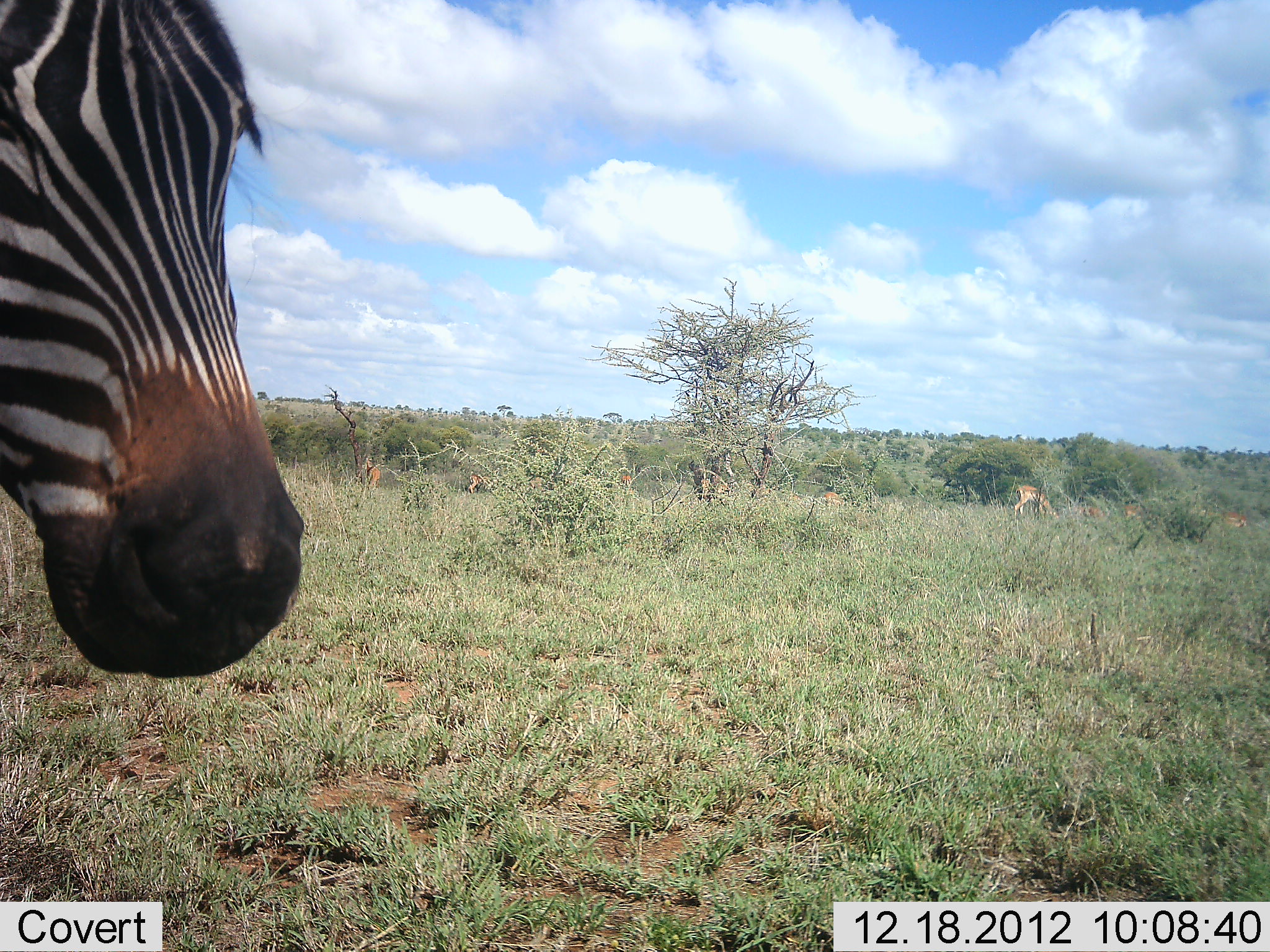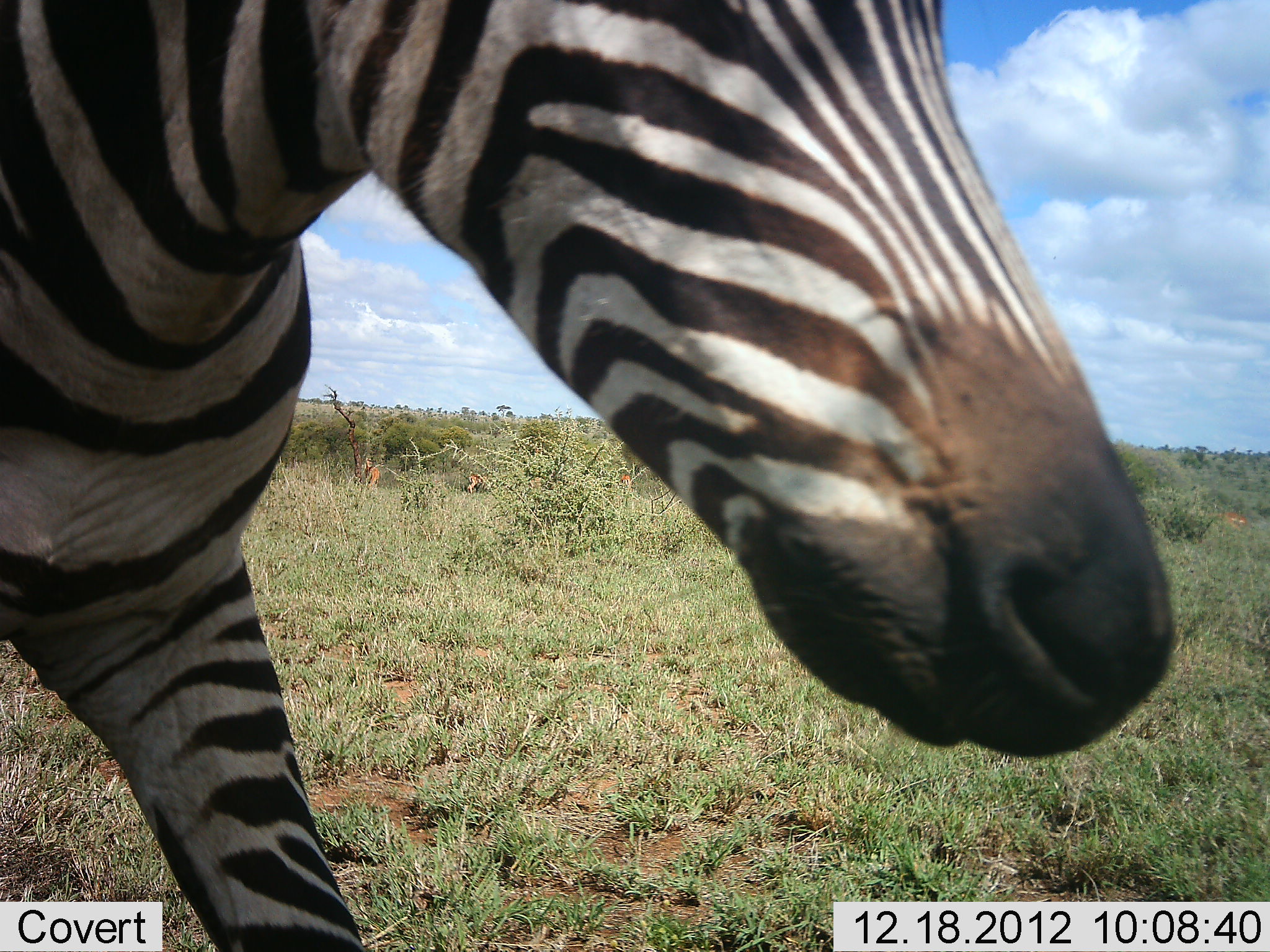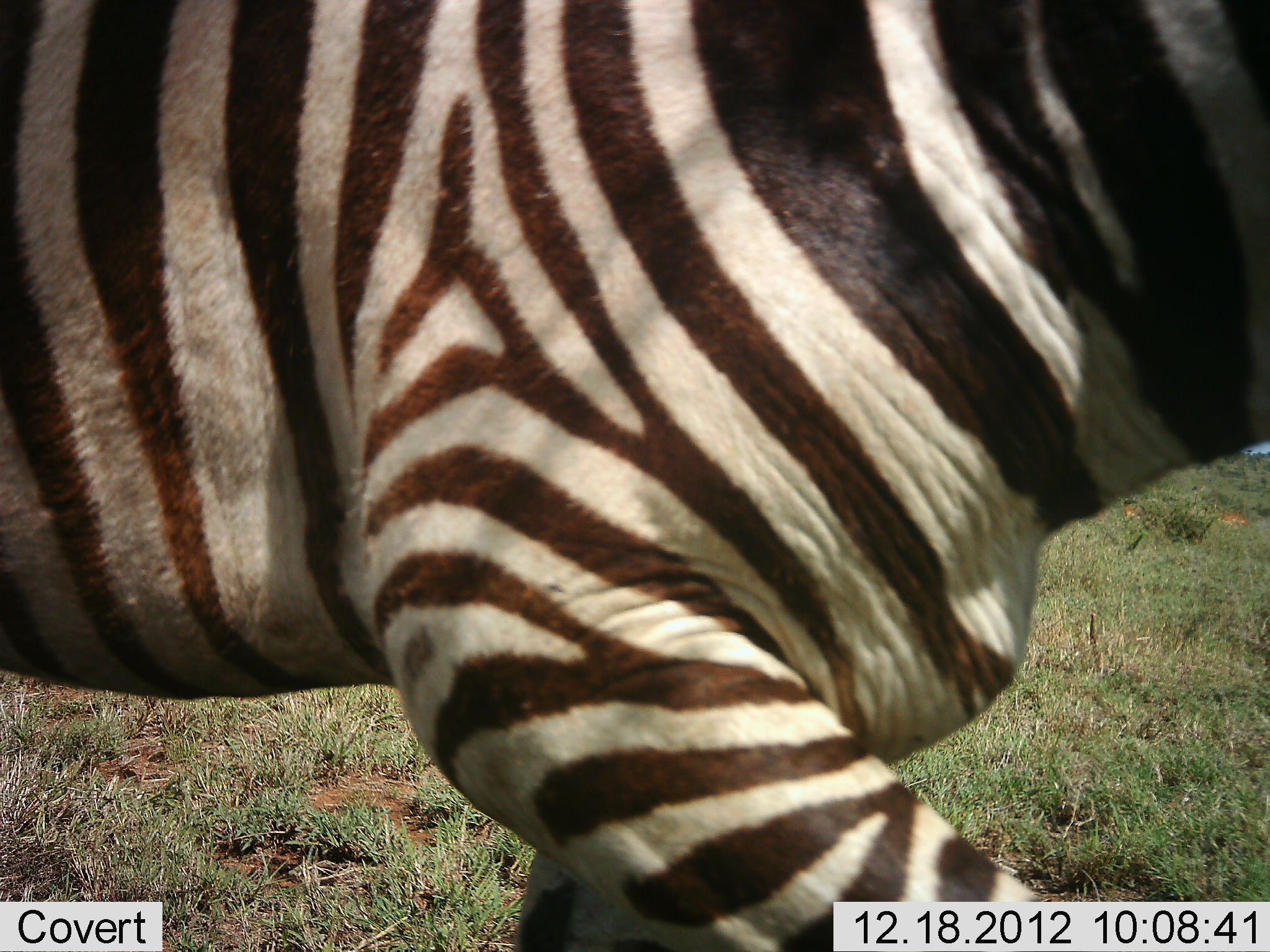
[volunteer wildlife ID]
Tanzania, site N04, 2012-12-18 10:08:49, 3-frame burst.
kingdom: Animalia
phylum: Chordata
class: Mammalia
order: Perissodactyla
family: Equidae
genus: Equus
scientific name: Equus quagga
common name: plains zebra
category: zebra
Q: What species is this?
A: Zebra (plains zebra) (Equus quagga).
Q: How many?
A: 1.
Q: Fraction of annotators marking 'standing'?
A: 0%.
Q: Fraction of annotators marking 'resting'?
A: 0%.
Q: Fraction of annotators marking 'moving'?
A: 100%.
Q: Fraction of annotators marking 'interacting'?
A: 0%.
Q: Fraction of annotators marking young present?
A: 0%.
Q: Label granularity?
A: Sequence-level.